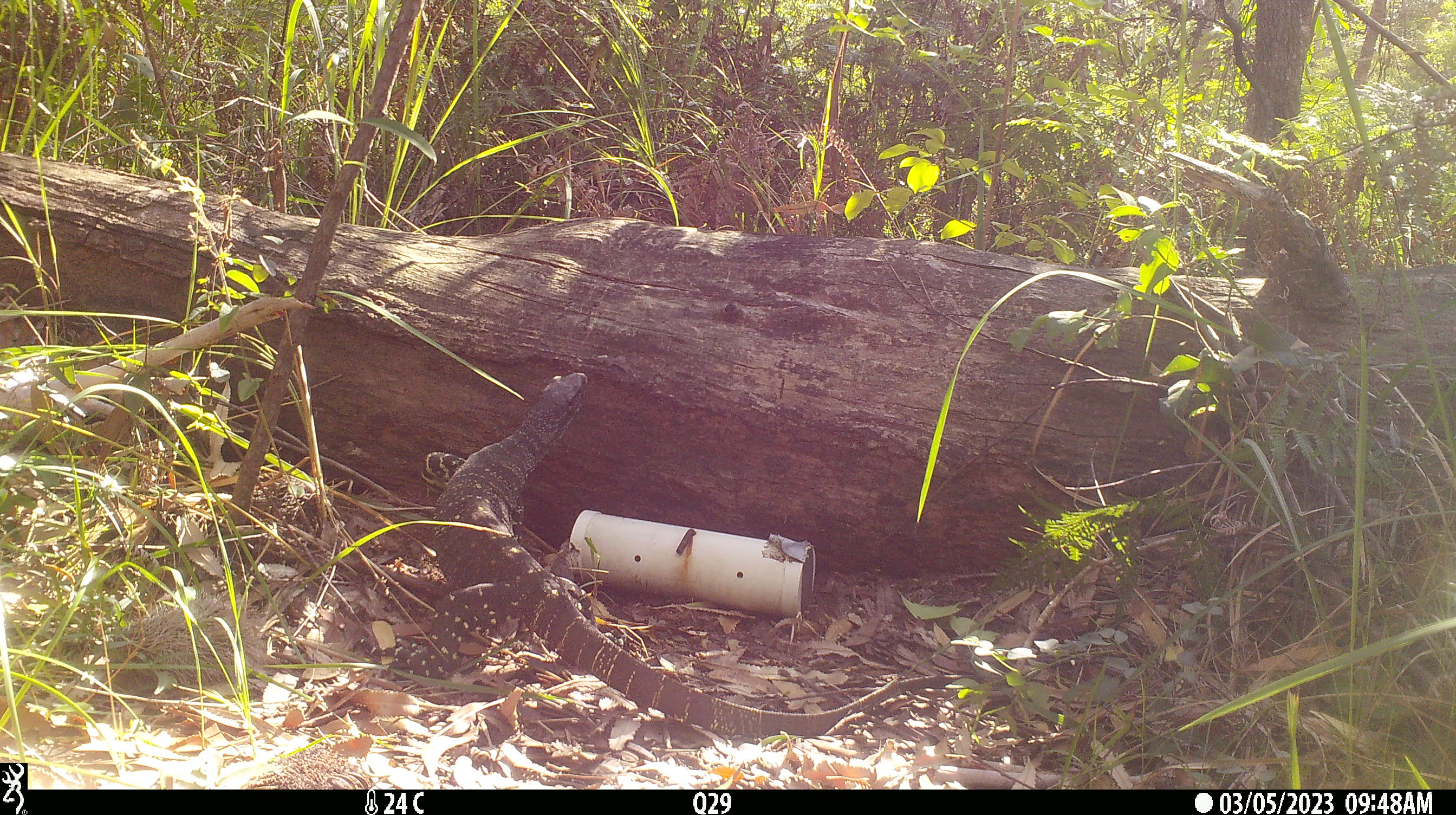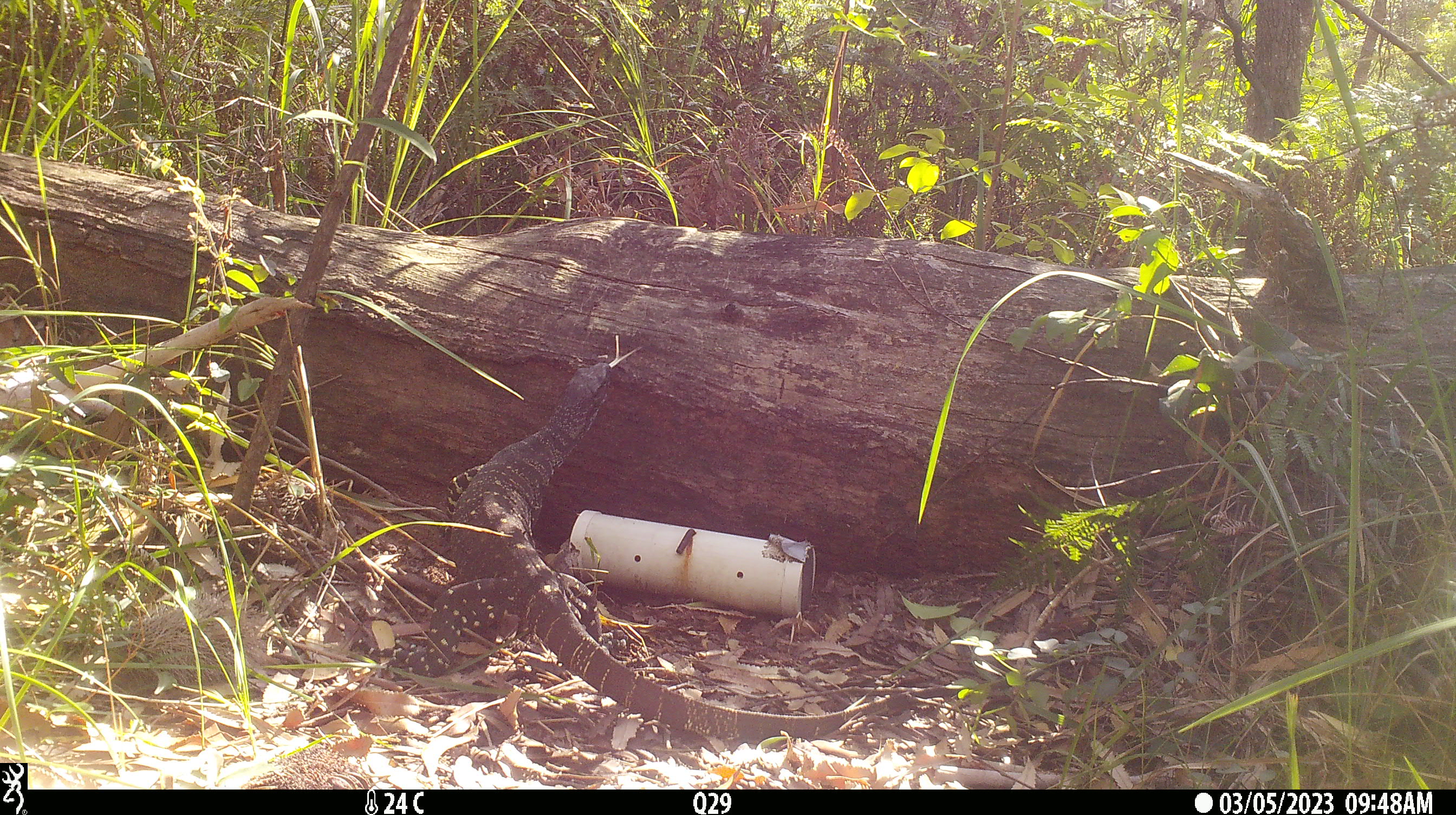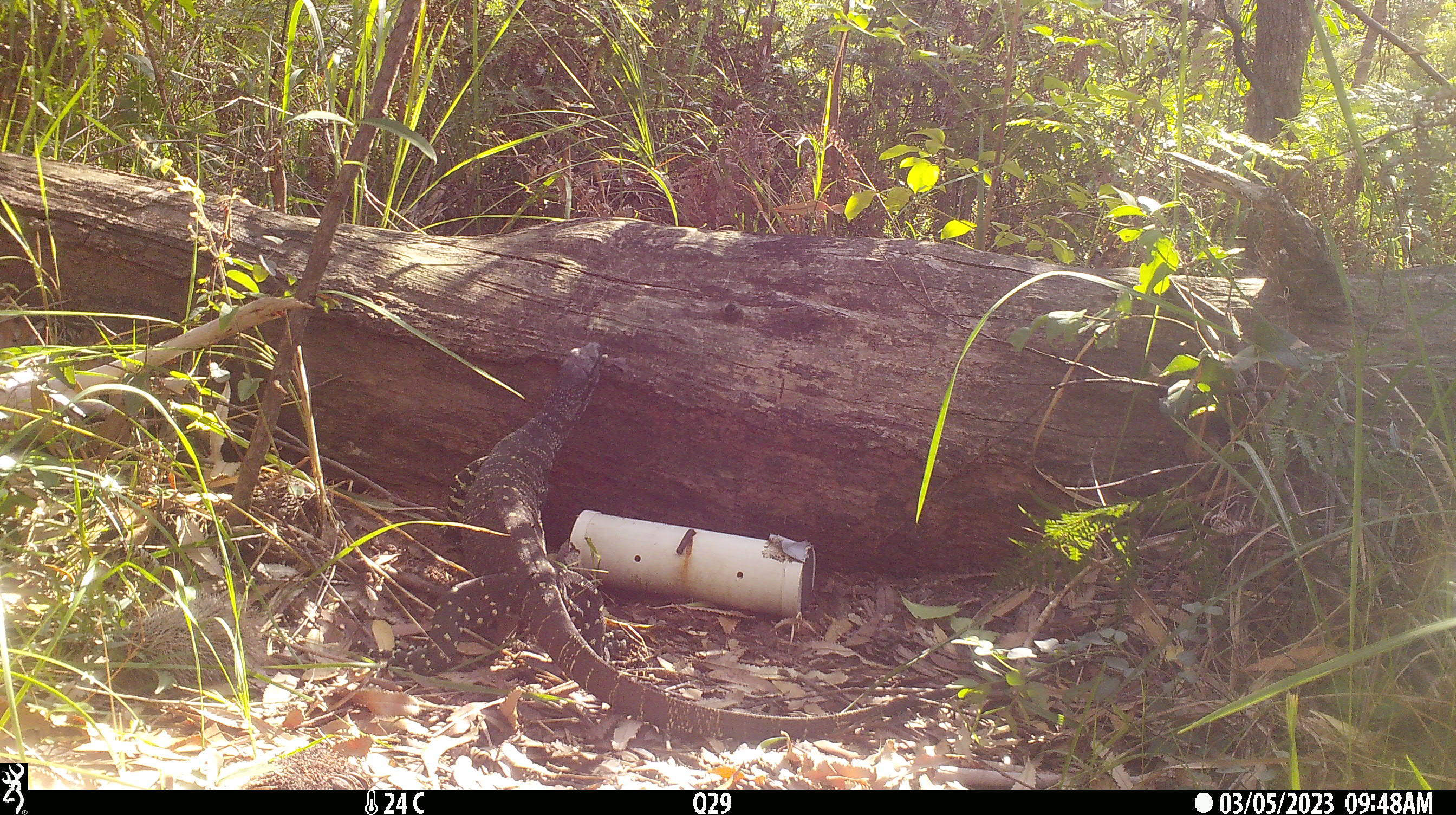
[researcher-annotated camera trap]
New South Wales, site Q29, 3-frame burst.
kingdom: Animalia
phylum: Chordata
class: Reptilia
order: Squamata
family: Varanidae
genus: Varanus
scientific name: Varanus varius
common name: lace monitor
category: goanna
Goanna (lace monitor) (Varanus varius).